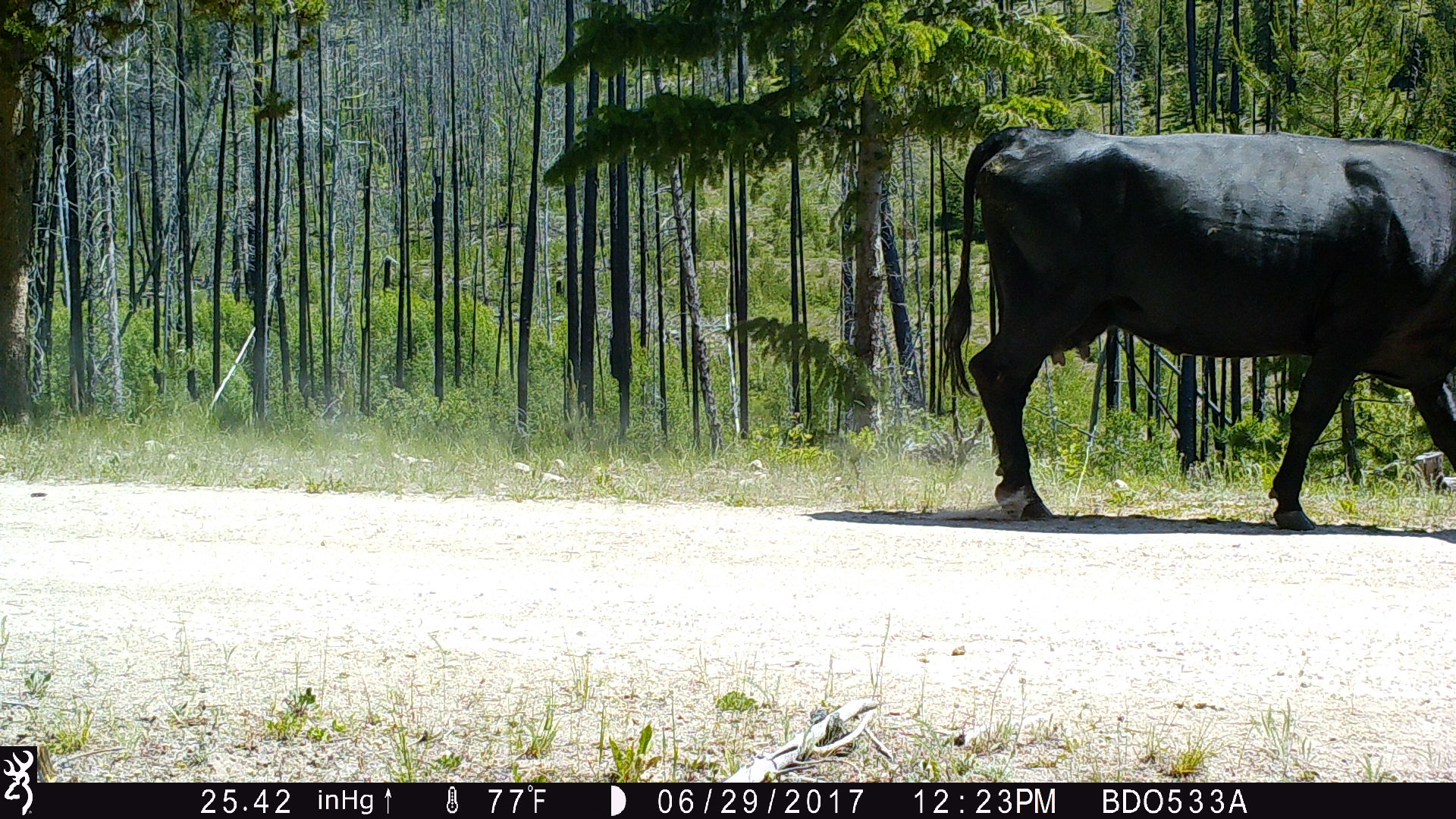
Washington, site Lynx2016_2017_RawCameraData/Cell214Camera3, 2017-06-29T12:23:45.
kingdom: Animalia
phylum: Chordata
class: Mammalia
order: Artiodactyla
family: Bovidae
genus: Bos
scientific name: Bos taurus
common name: domestic cattle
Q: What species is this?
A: Domestic cattle (Bos taurus).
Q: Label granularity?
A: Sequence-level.